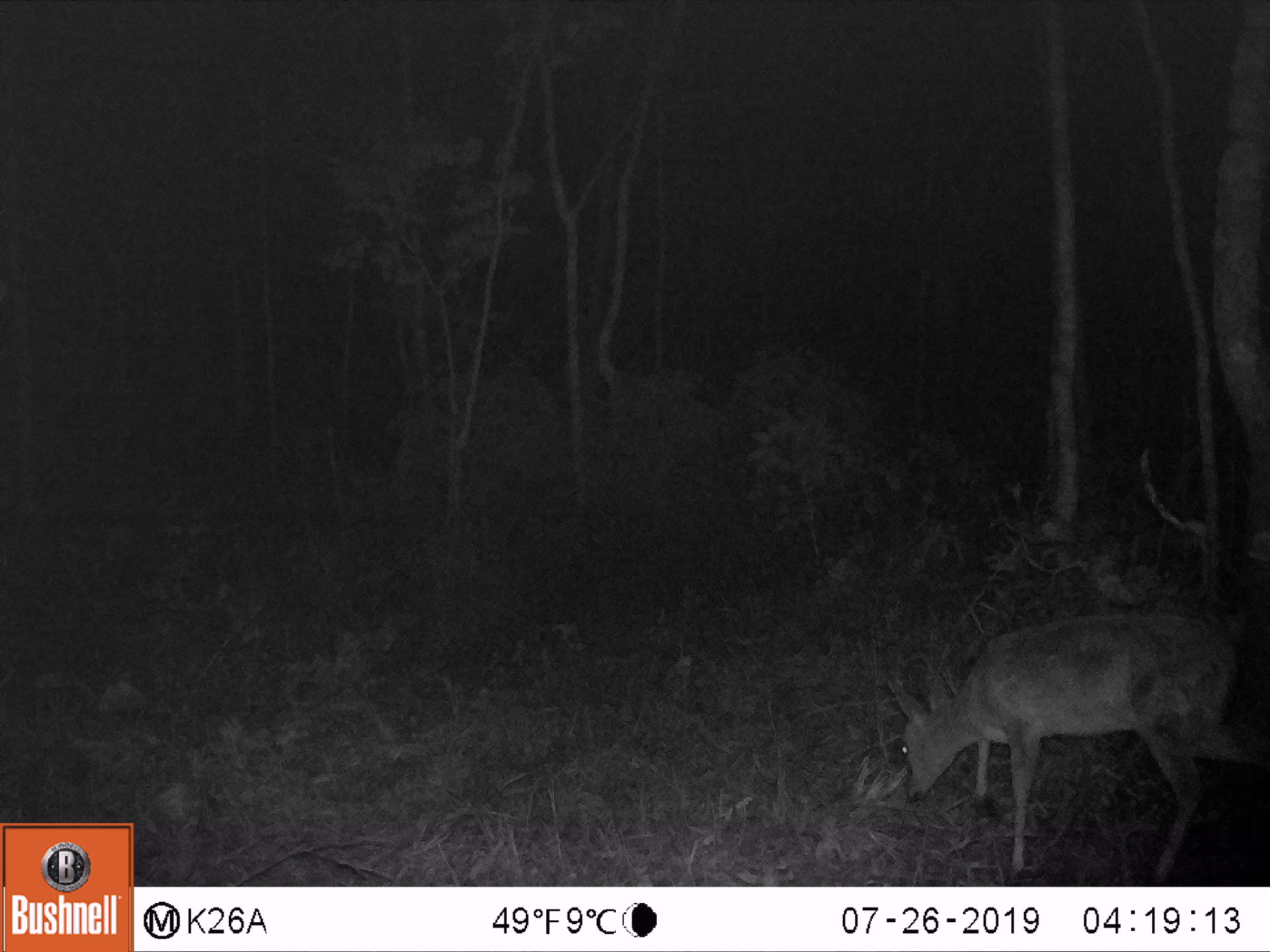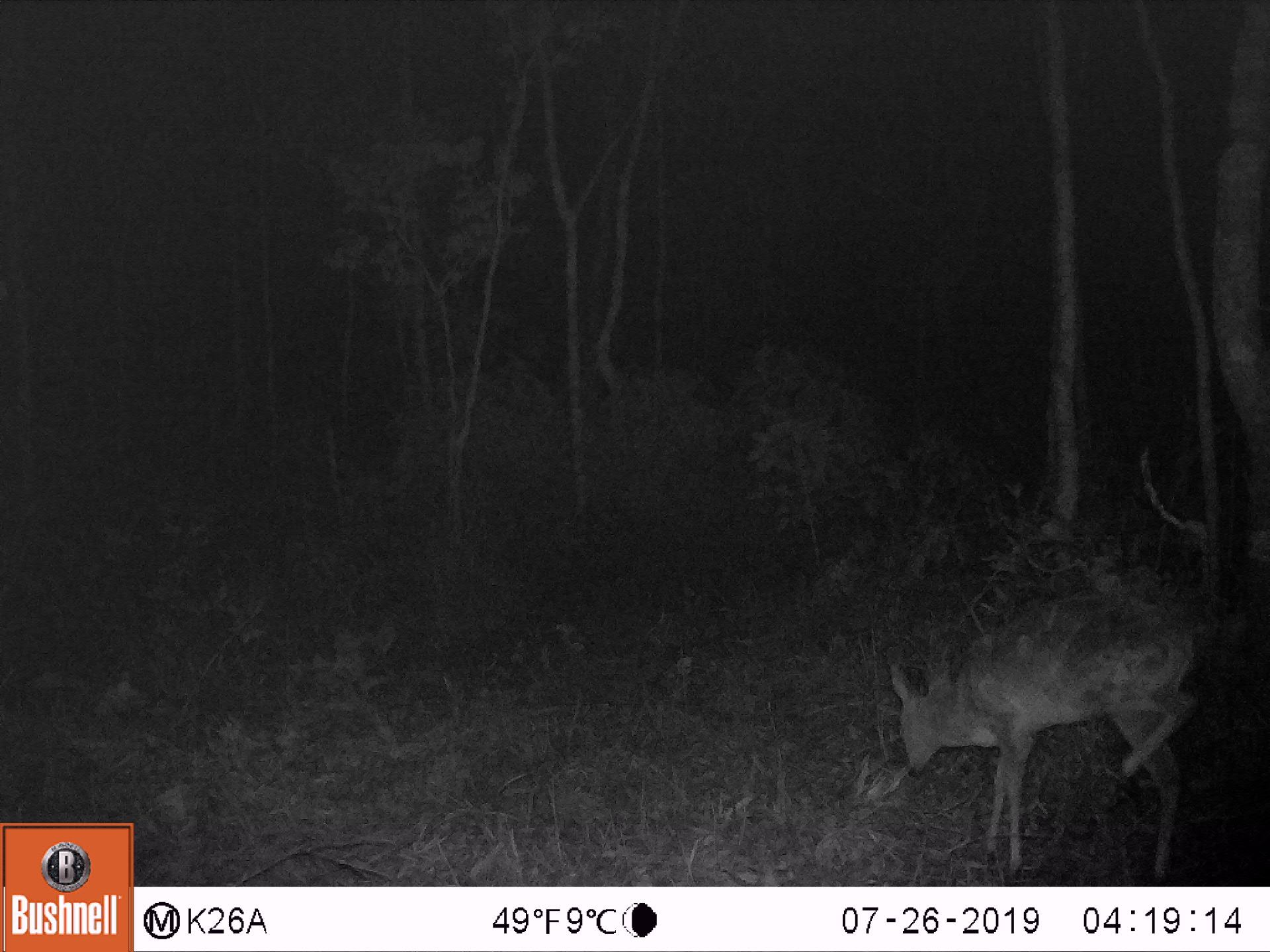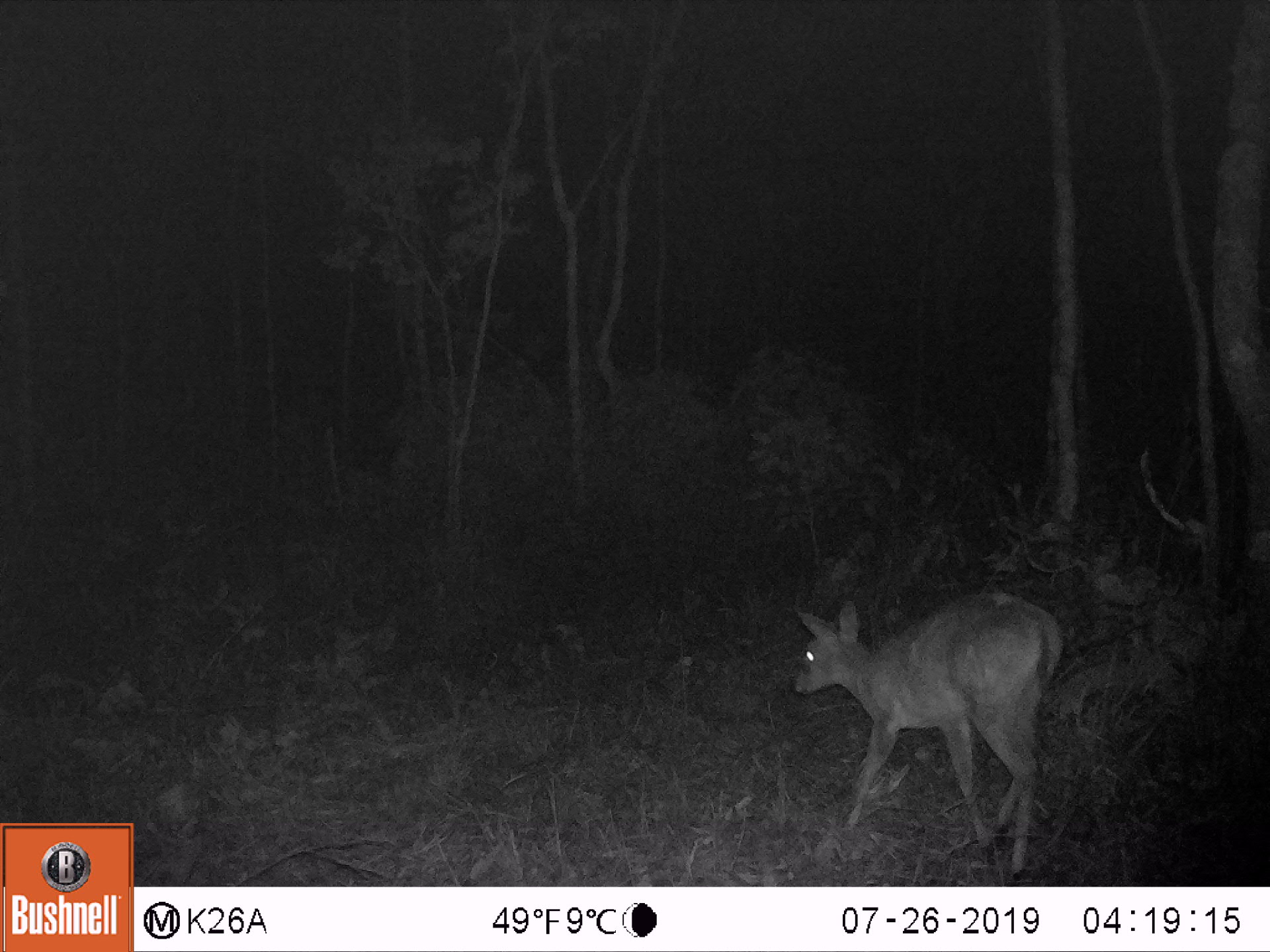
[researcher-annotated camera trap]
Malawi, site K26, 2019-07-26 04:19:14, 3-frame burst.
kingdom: Animalia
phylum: Chordata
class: Mammalia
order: Artiodactyla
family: Bovidae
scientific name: Antilopinae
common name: small antelope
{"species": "small antelope (Antilopinae)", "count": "1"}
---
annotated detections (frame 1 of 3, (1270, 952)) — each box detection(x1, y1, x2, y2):
small antelope: detection(888, 611, 1260, 874)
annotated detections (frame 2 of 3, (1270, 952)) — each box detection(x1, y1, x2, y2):
small antelope: detection(893, 587, 1206, 876)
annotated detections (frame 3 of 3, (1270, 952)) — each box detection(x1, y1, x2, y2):
small antelope: detection(792, 592, 1058, 877)